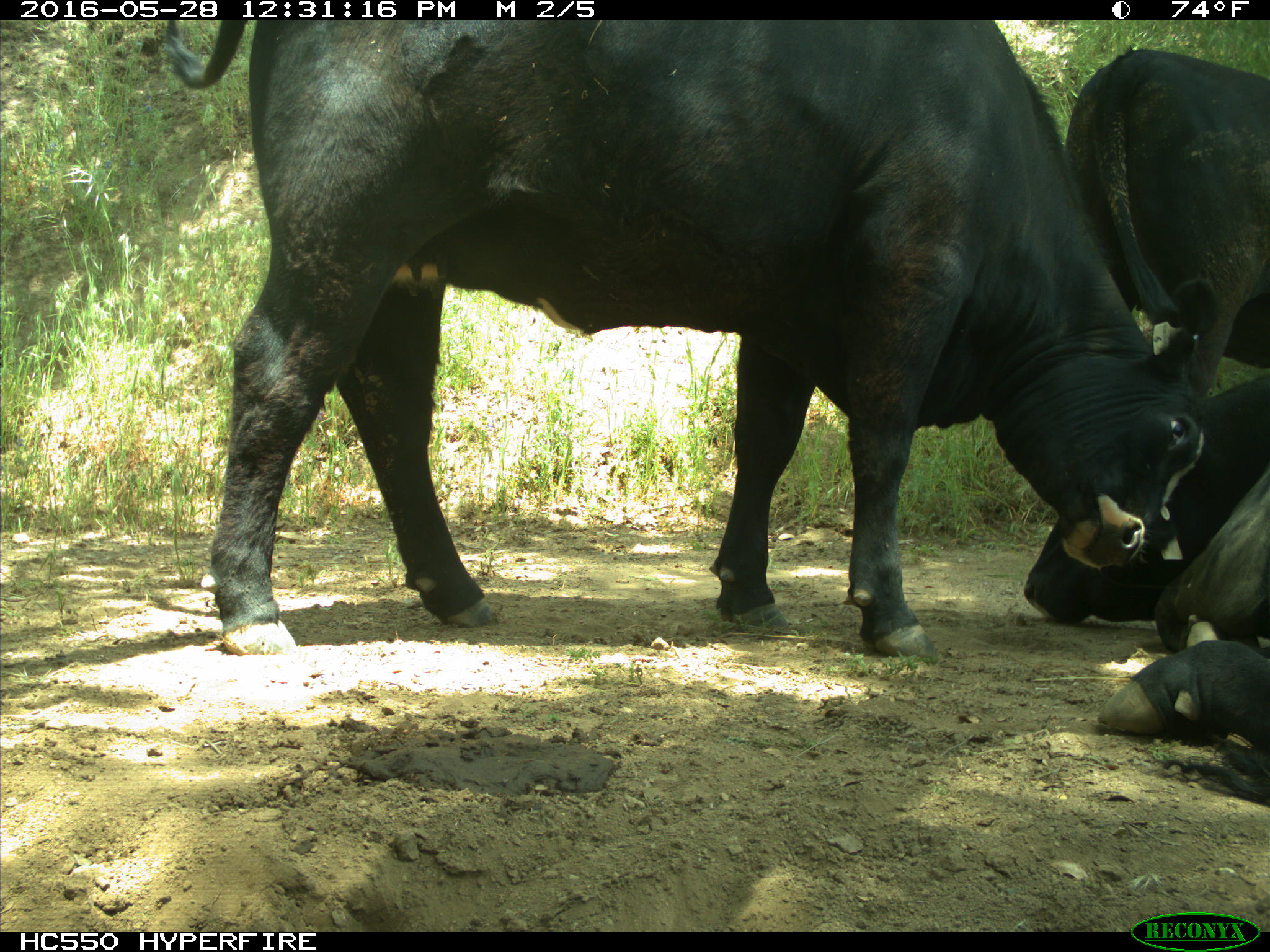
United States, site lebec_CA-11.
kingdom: Animalia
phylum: Chordata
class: Mammalia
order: Artiodactyla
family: Bovidae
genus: Bos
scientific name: Bos taurus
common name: domestic cow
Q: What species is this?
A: Bos taurus (domestic cow).